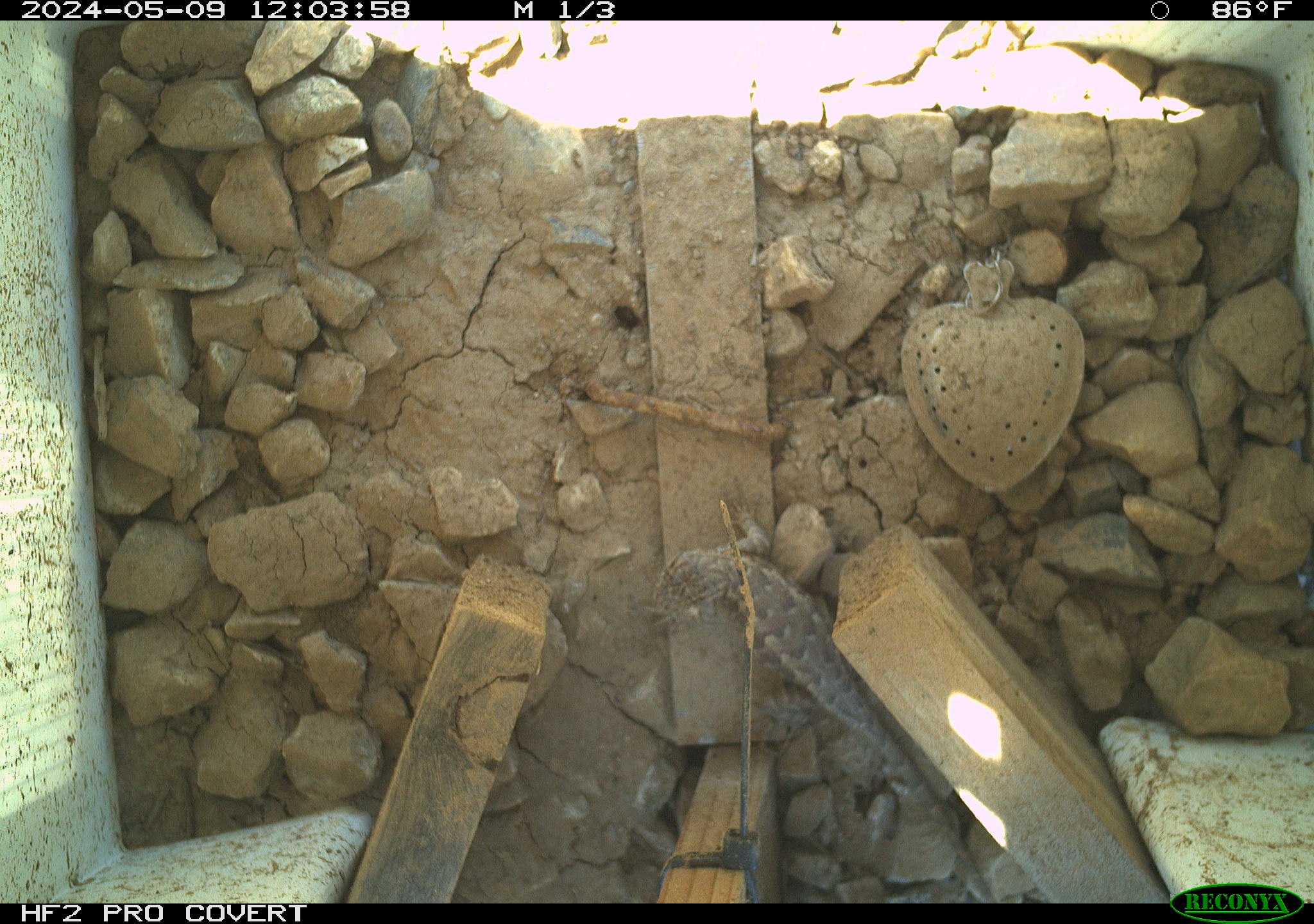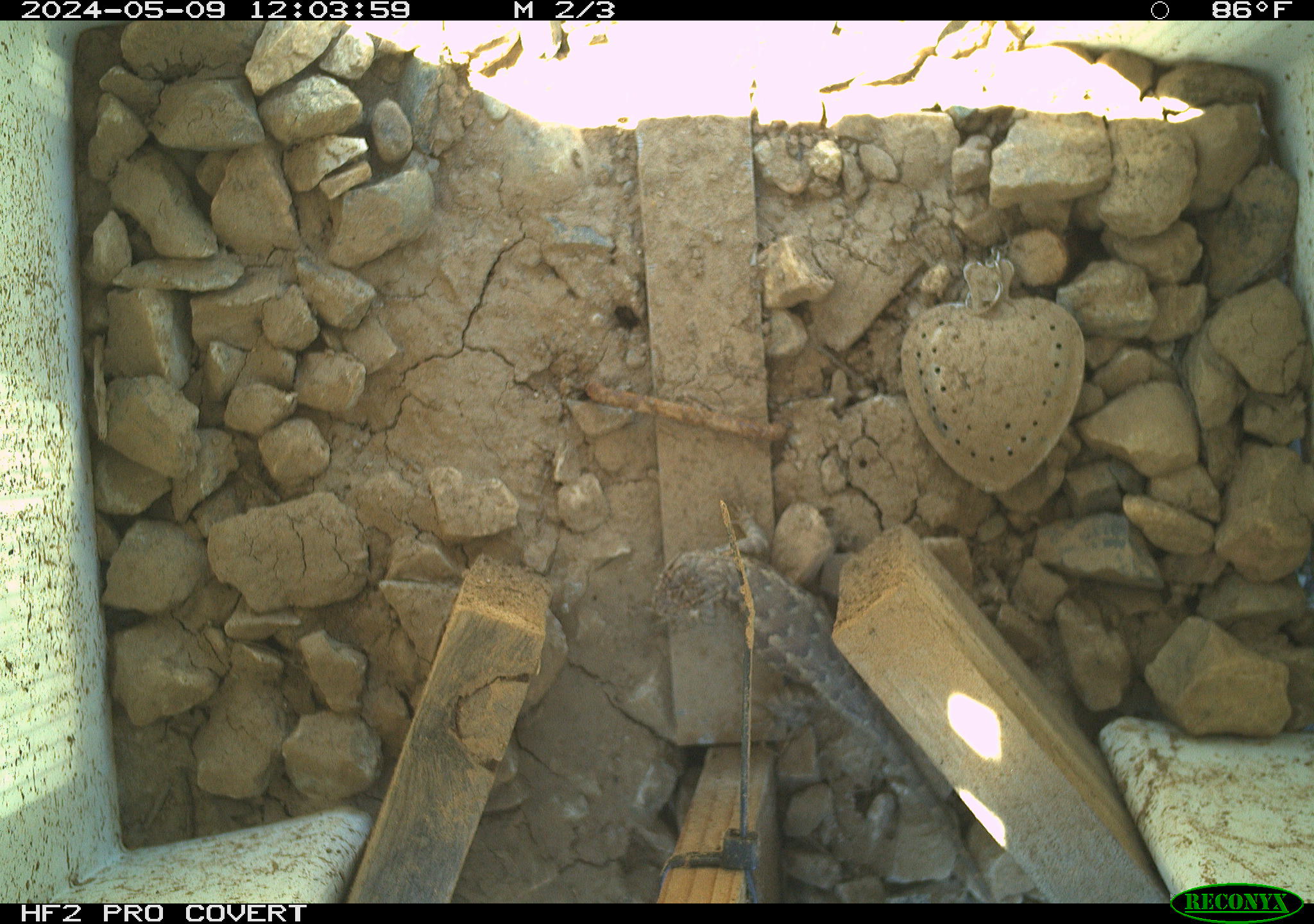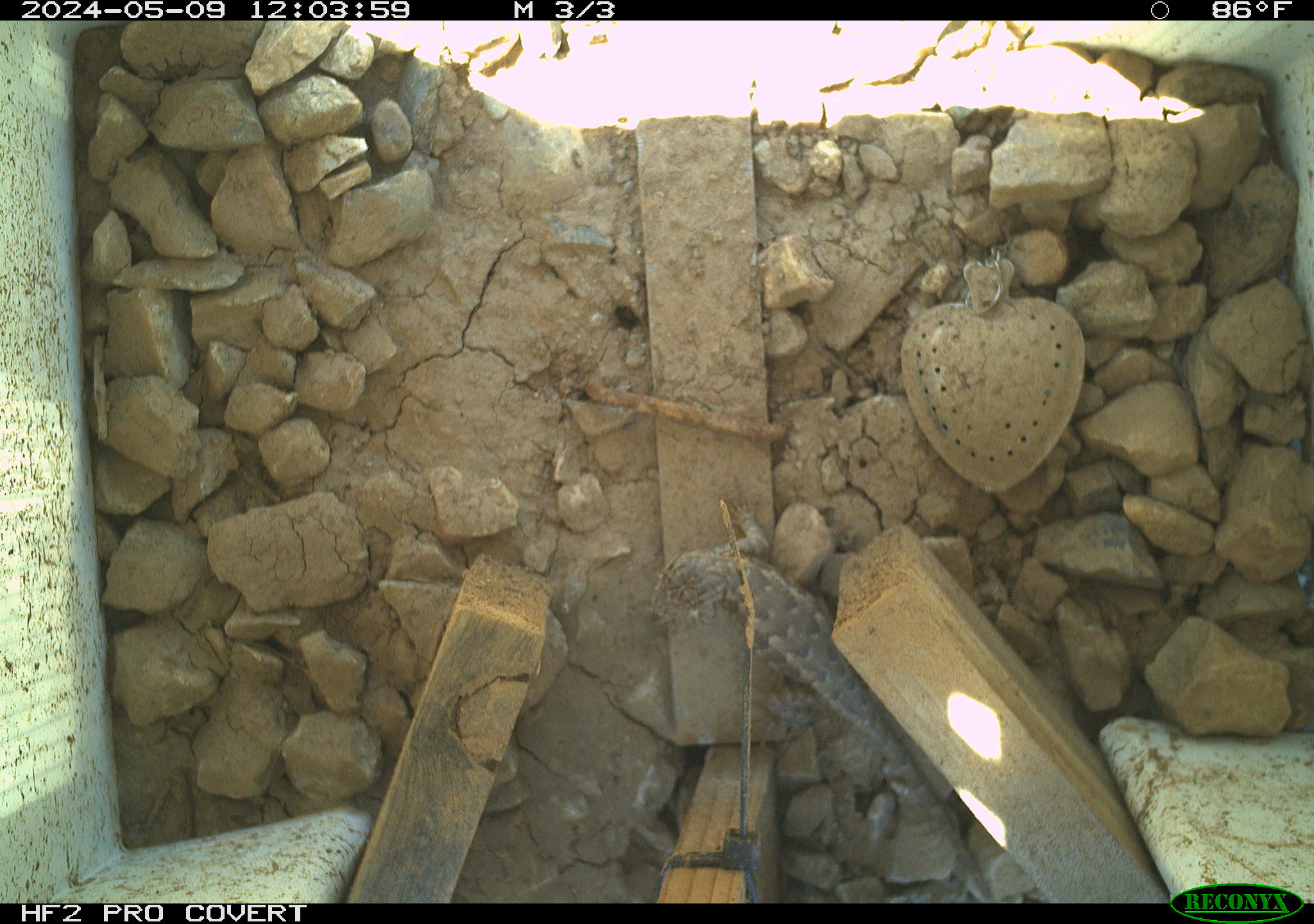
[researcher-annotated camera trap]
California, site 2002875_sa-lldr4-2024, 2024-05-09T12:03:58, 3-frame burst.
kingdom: Animalia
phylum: Chordata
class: Reptilia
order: Squamata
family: Phrynosomatidae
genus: Sceloporus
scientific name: Sceloporus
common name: spiny lizards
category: sceloporus species